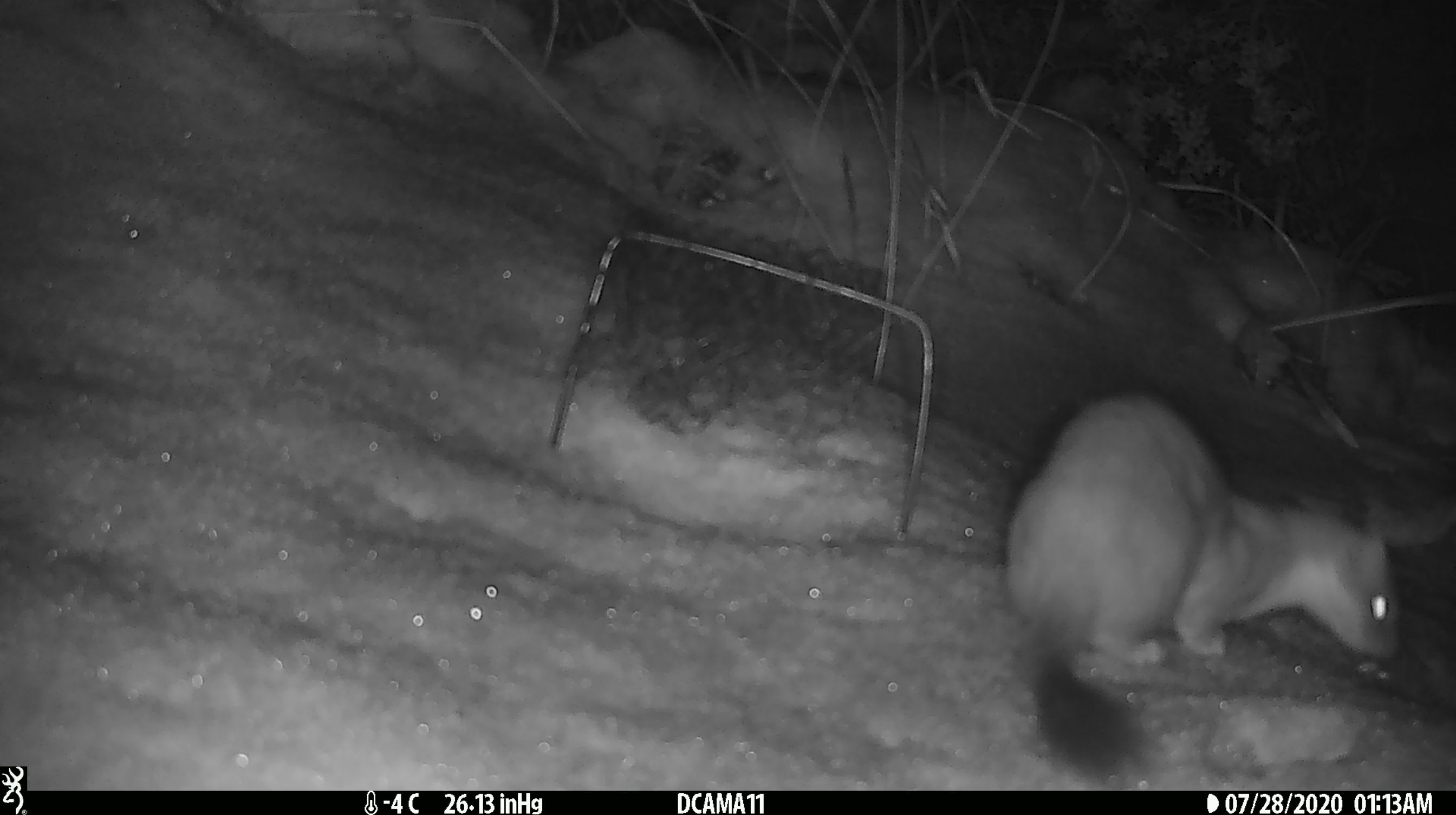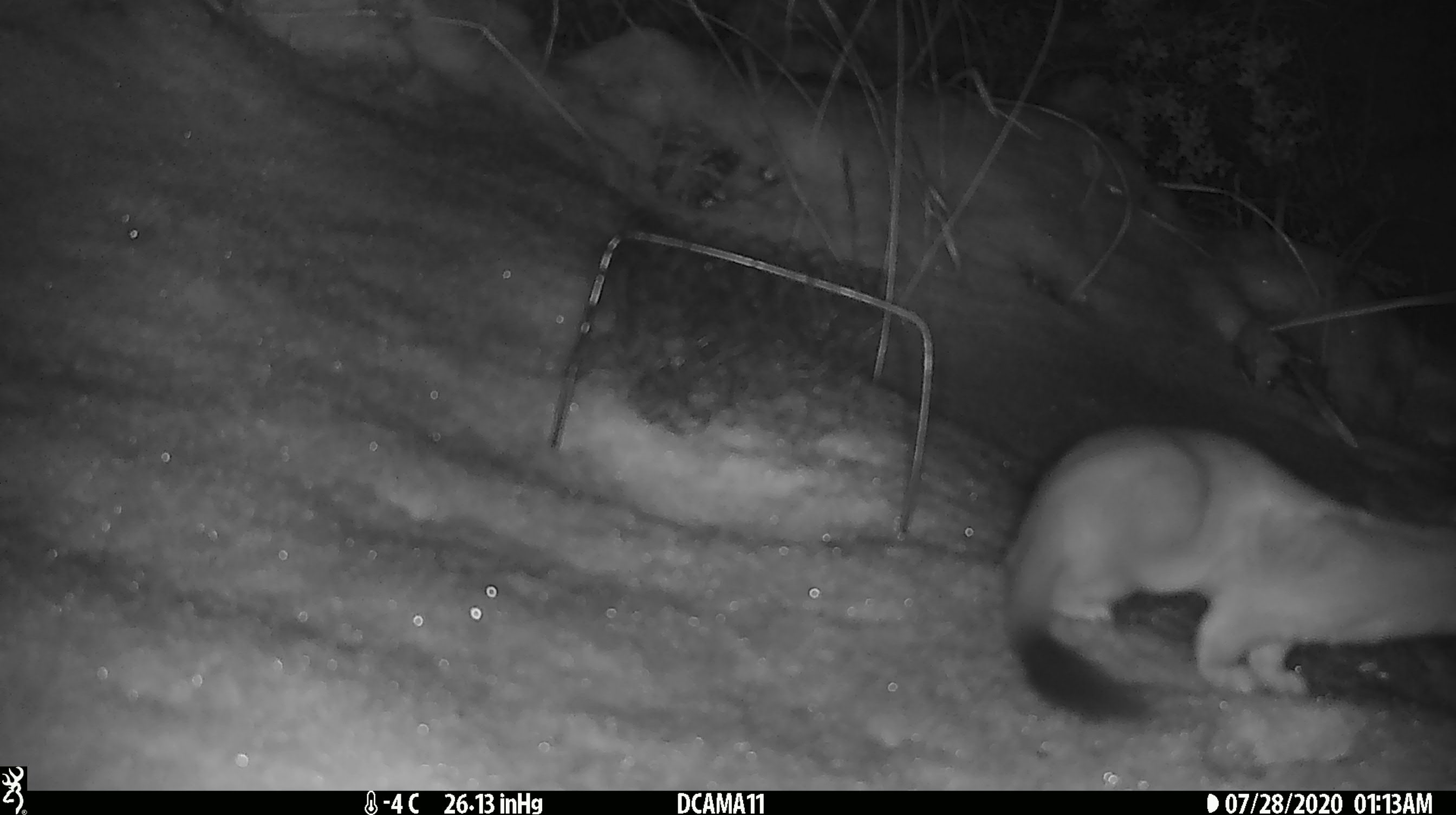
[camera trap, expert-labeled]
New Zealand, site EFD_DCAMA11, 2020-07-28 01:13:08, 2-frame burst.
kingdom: Animalia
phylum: Chordata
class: Mammalia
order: Carnivora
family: Mustelidae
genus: Mustela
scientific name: Mustela erminea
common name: stoat